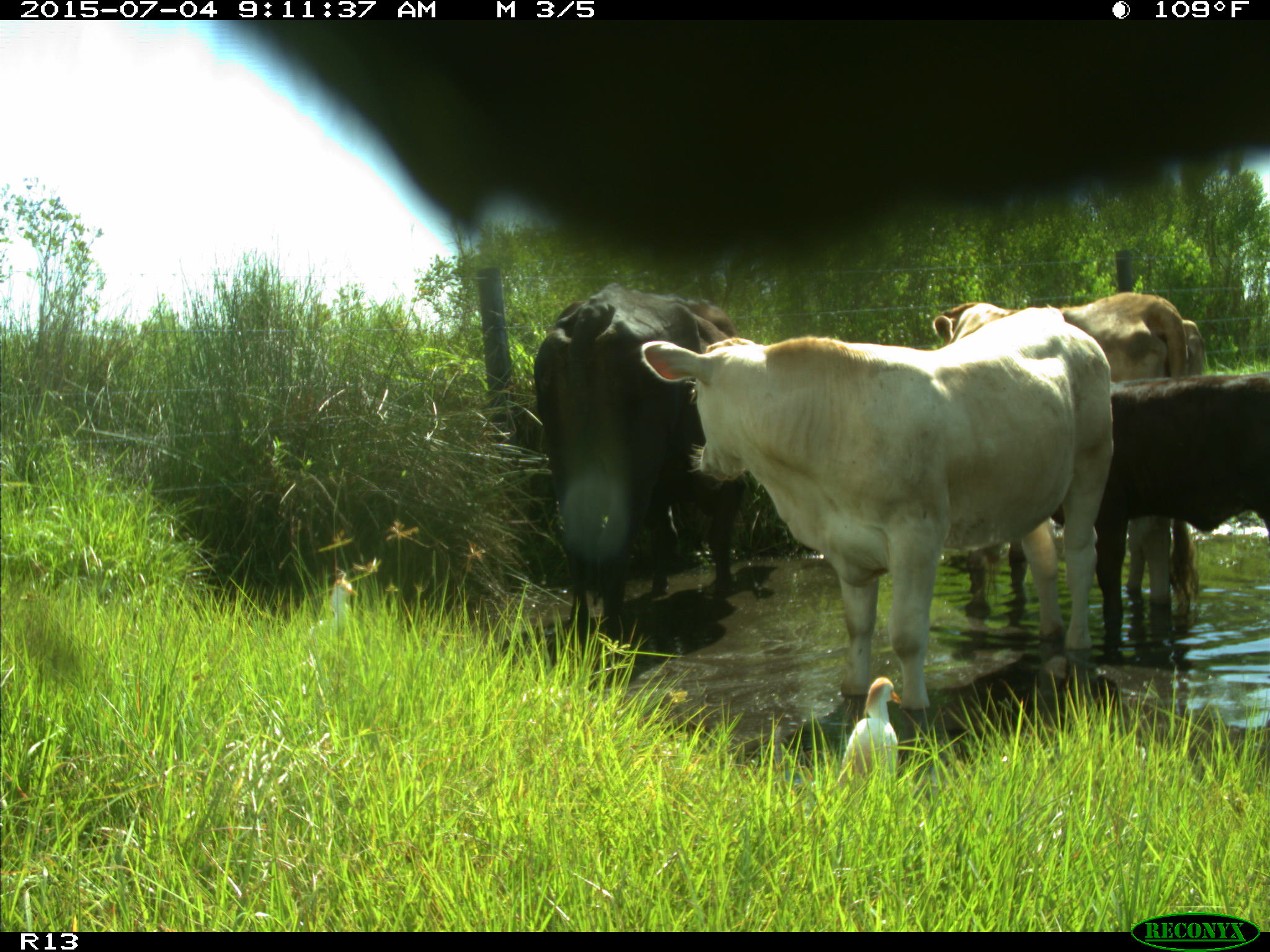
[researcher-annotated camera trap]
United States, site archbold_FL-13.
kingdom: Animalia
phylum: Chordata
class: Mammalia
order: Artiodactyla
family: Bovidae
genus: Bos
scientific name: Bos taurus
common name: domestic cow